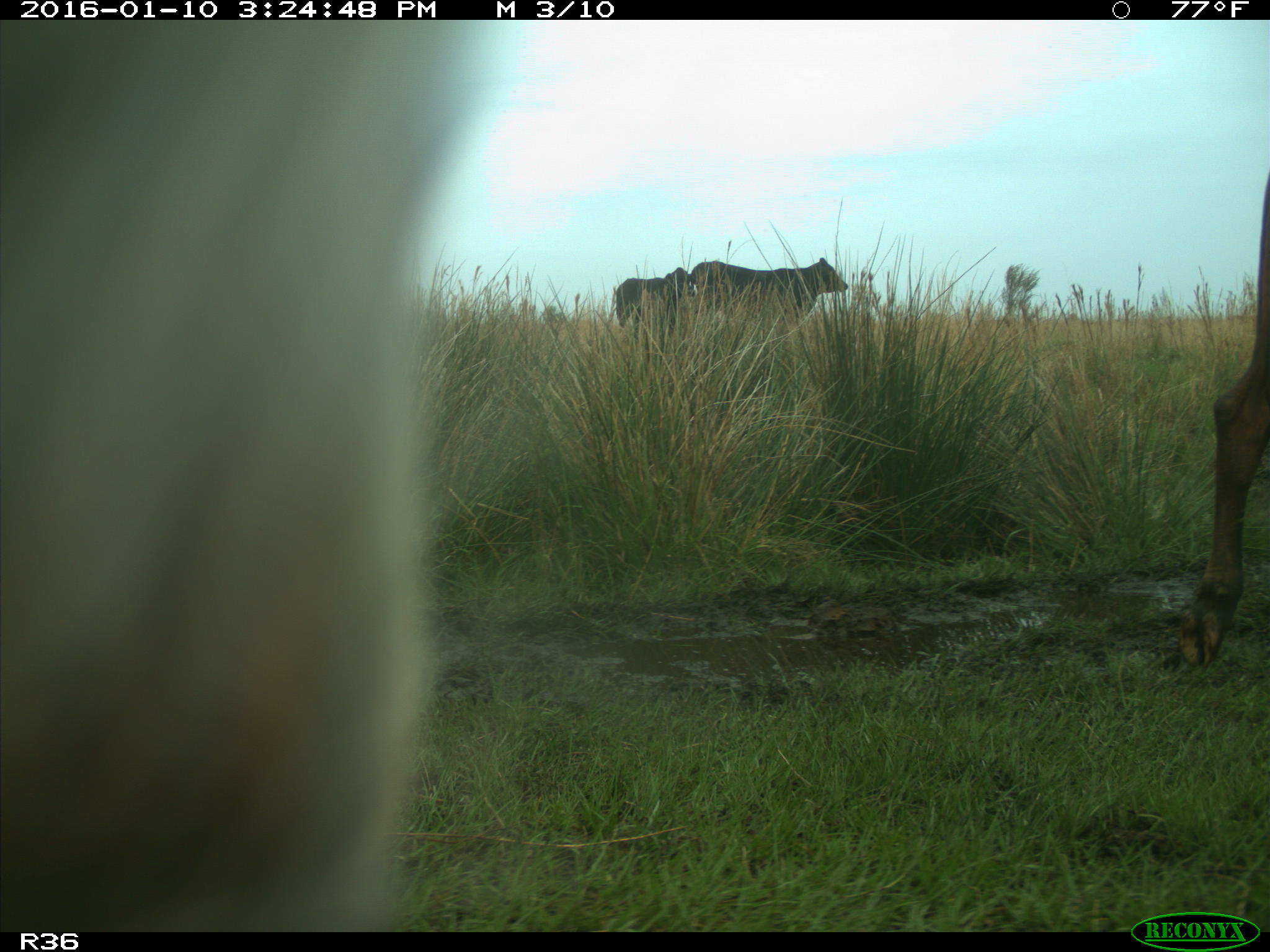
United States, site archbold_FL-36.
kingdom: Animalia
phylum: Chordata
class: Mammalia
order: Artiodactyla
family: Bovidae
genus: Bos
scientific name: Bos taurus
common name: domestic cow